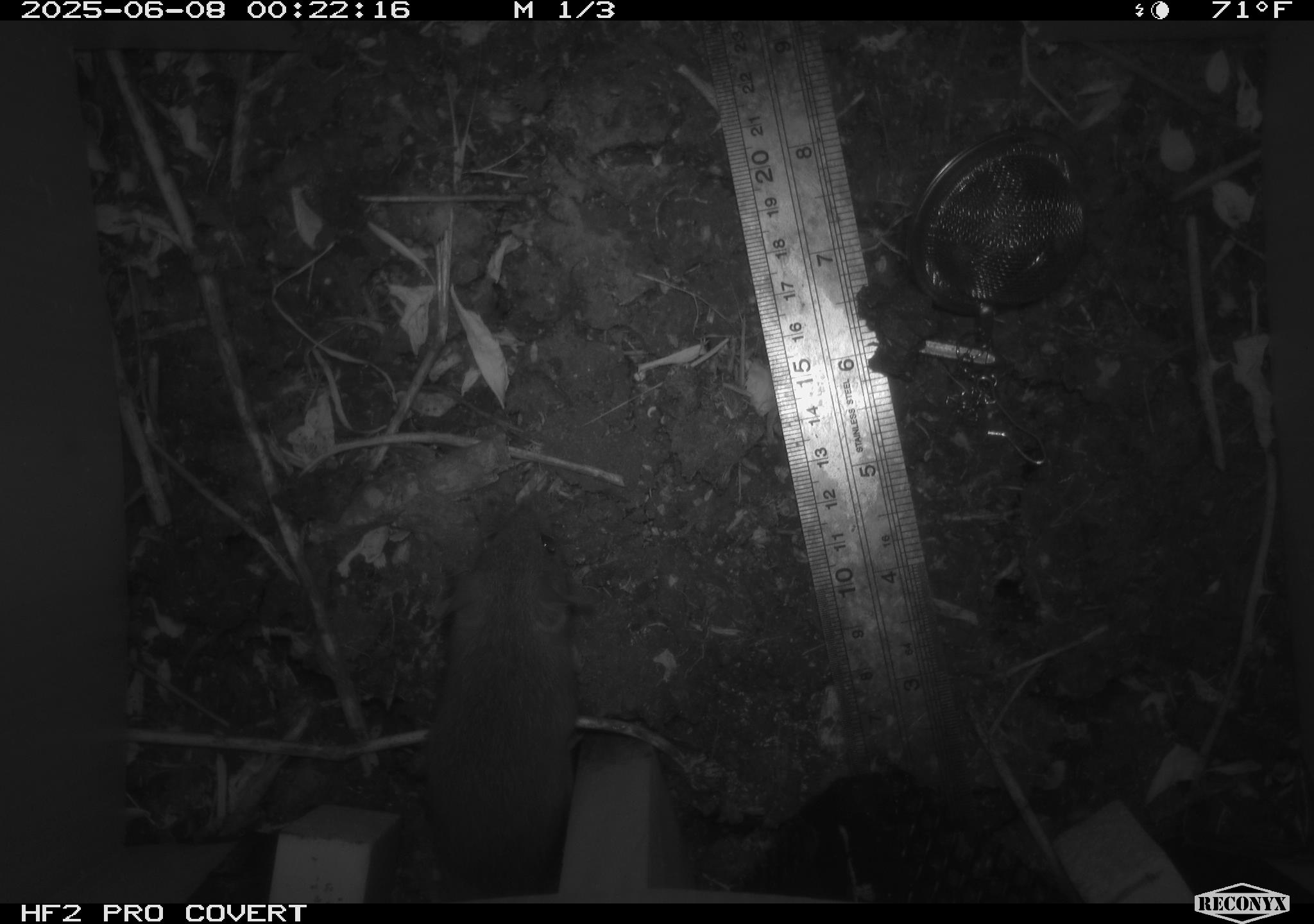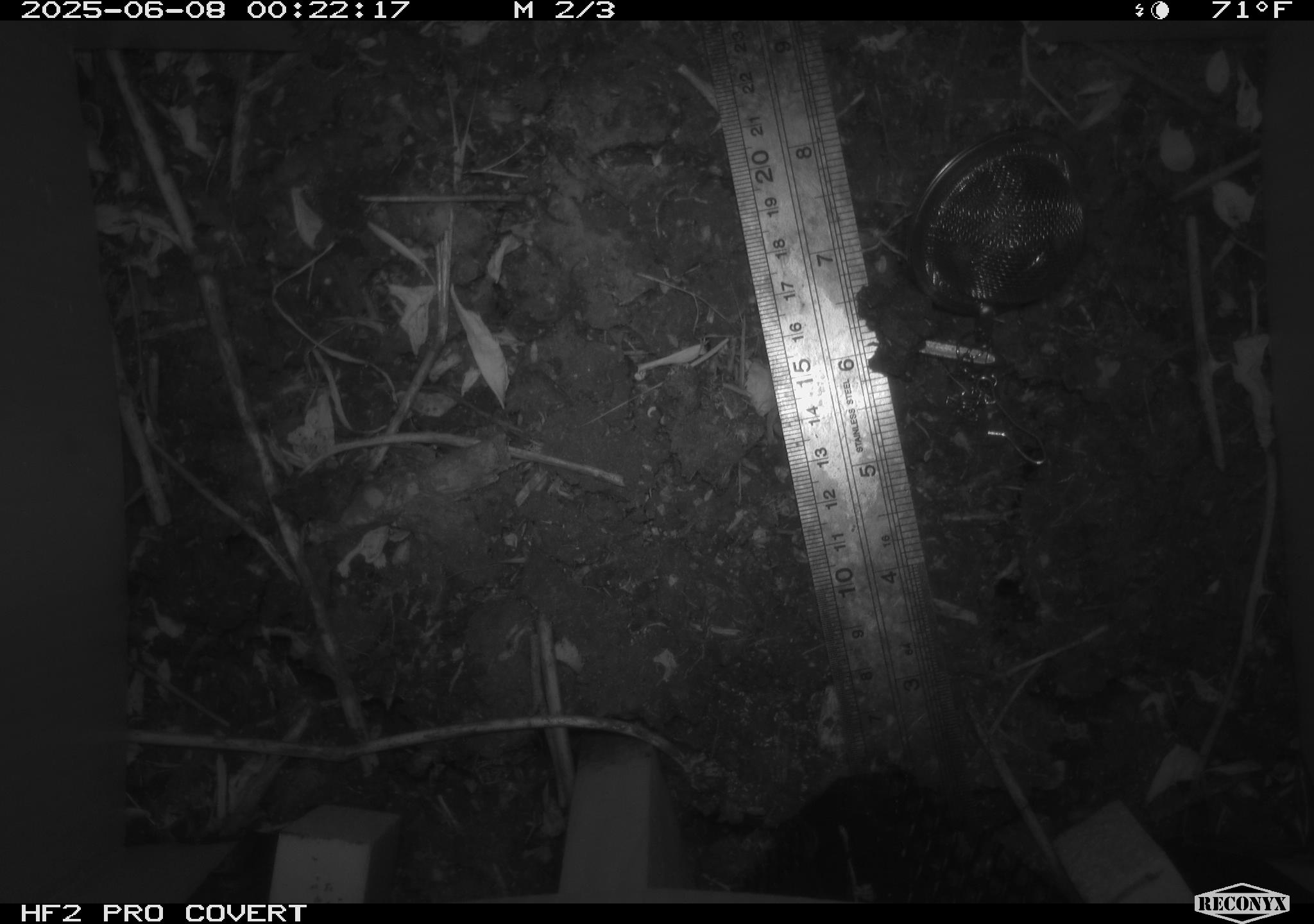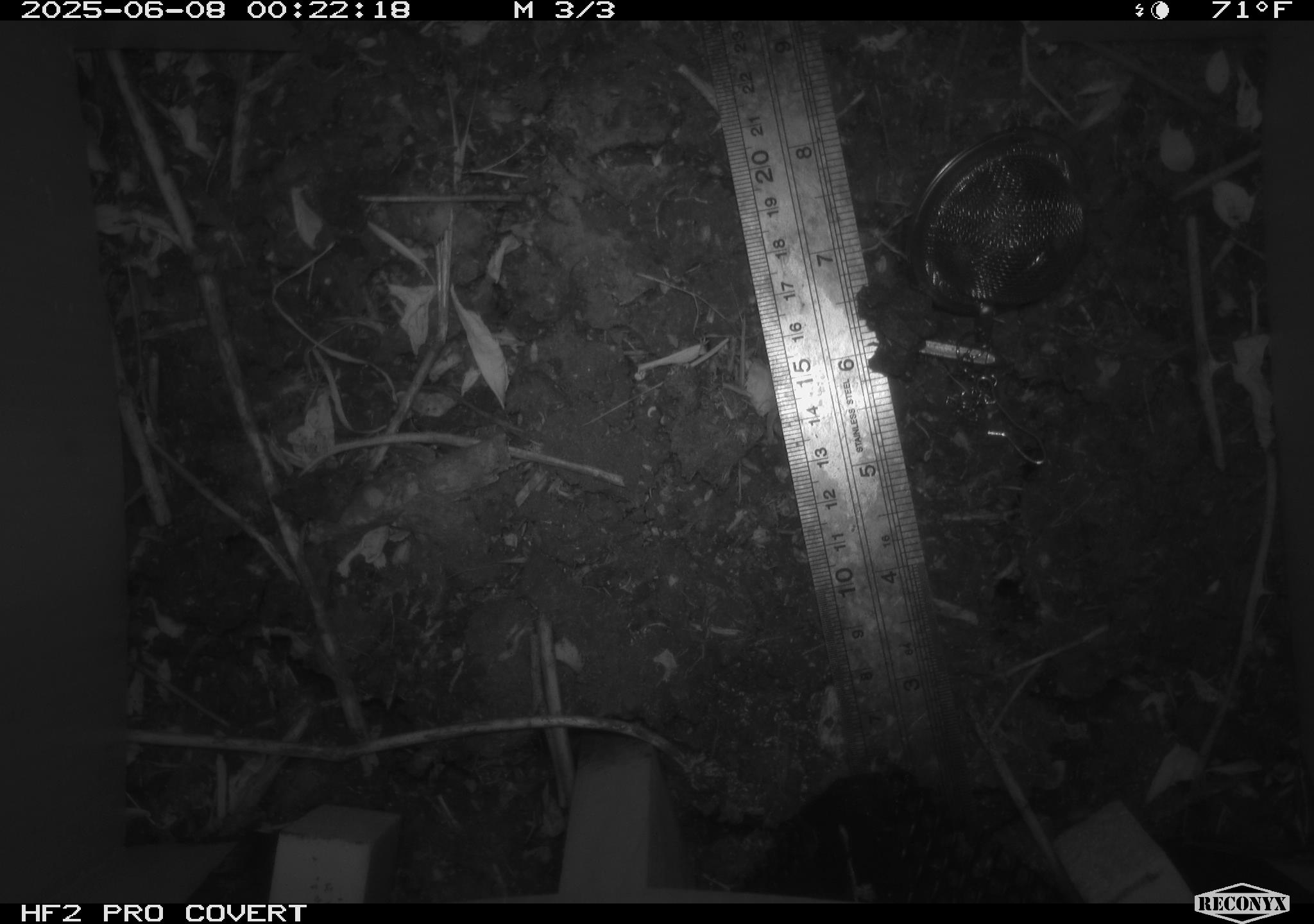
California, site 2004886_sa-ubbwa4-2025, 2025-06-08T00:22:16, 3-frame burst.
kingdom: Animalia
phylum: Chordata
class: Mammalia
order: Rodentia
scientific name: Rodentia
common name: rodent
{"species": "rodent (Rodentia)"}